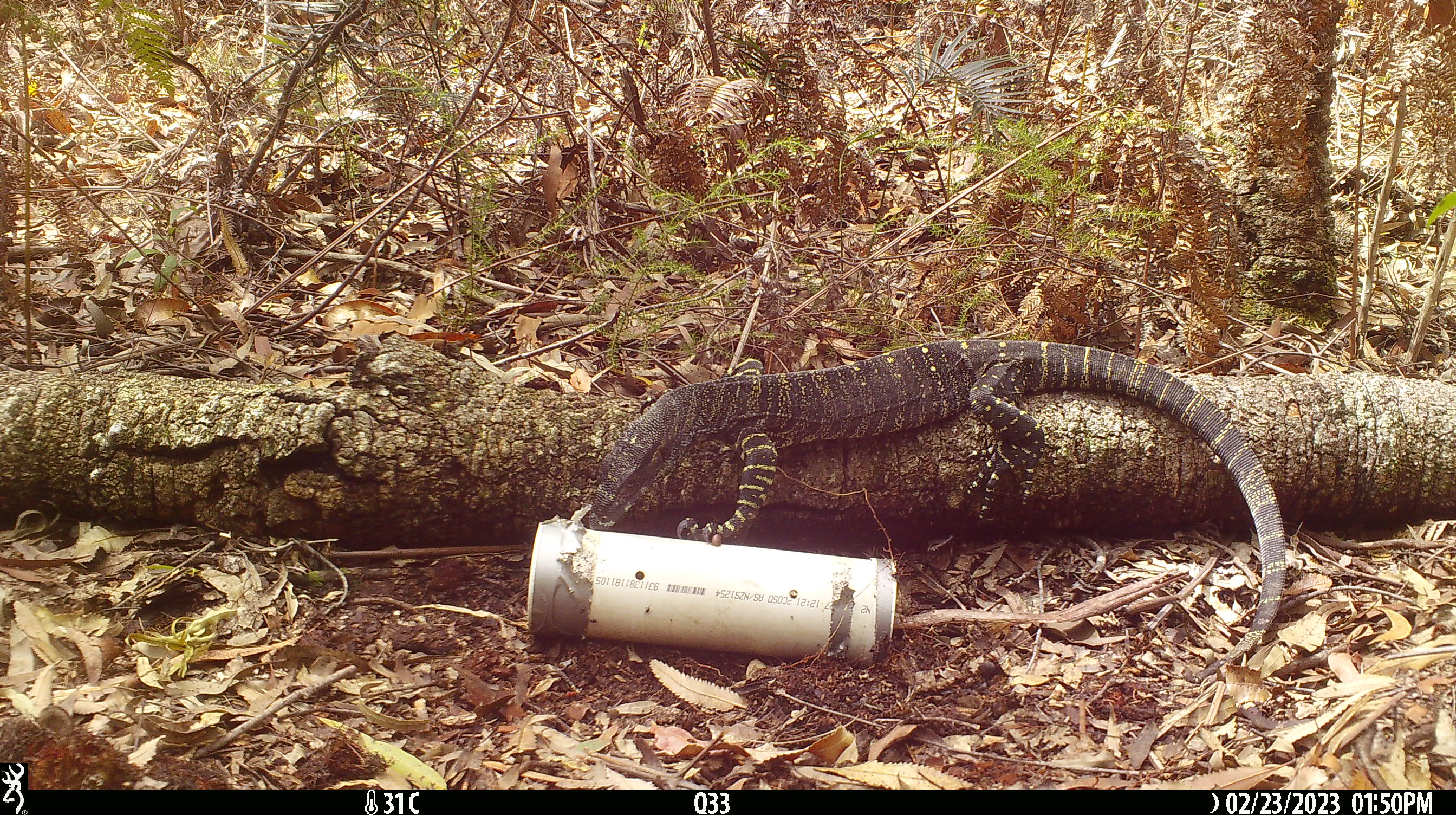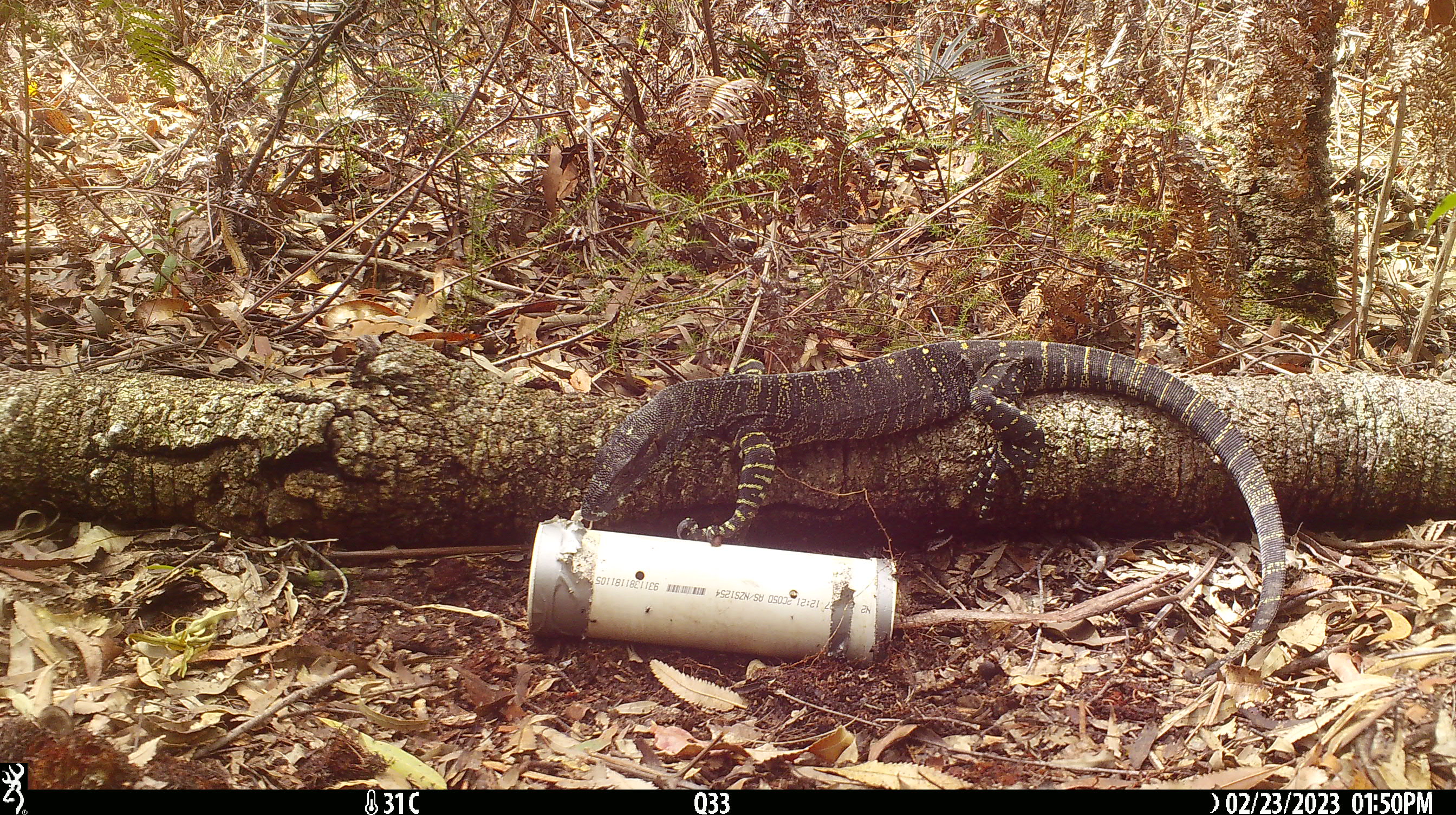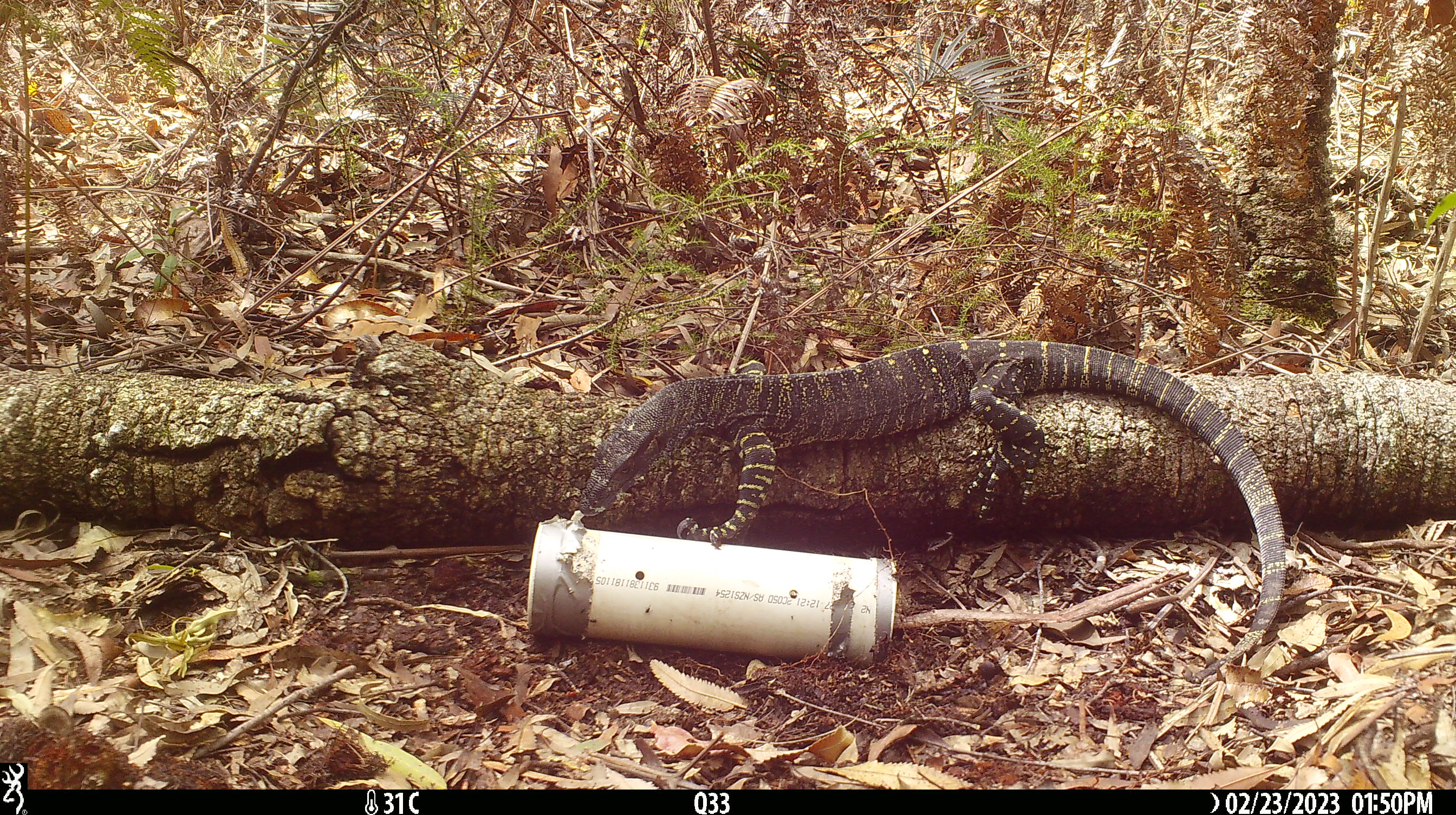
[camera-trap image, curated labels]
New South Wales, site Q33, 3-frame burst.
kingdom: Animalia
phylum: Chordata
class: Reptilia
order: Squamata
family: Varanidae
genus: Varanus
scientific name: Varanus varius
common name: lace monitor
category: goanna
Goanna (lace monitor) (Varanus varius).